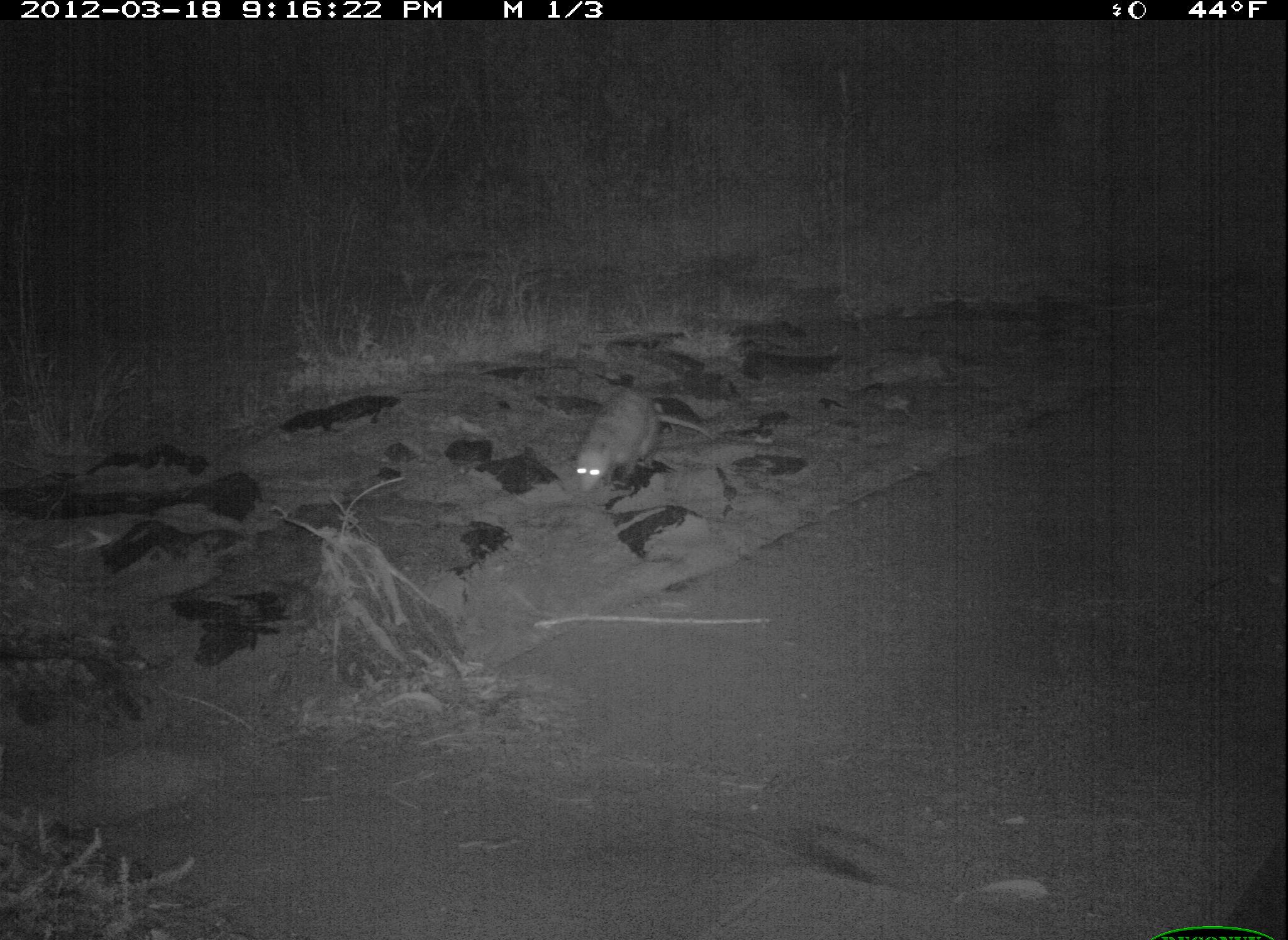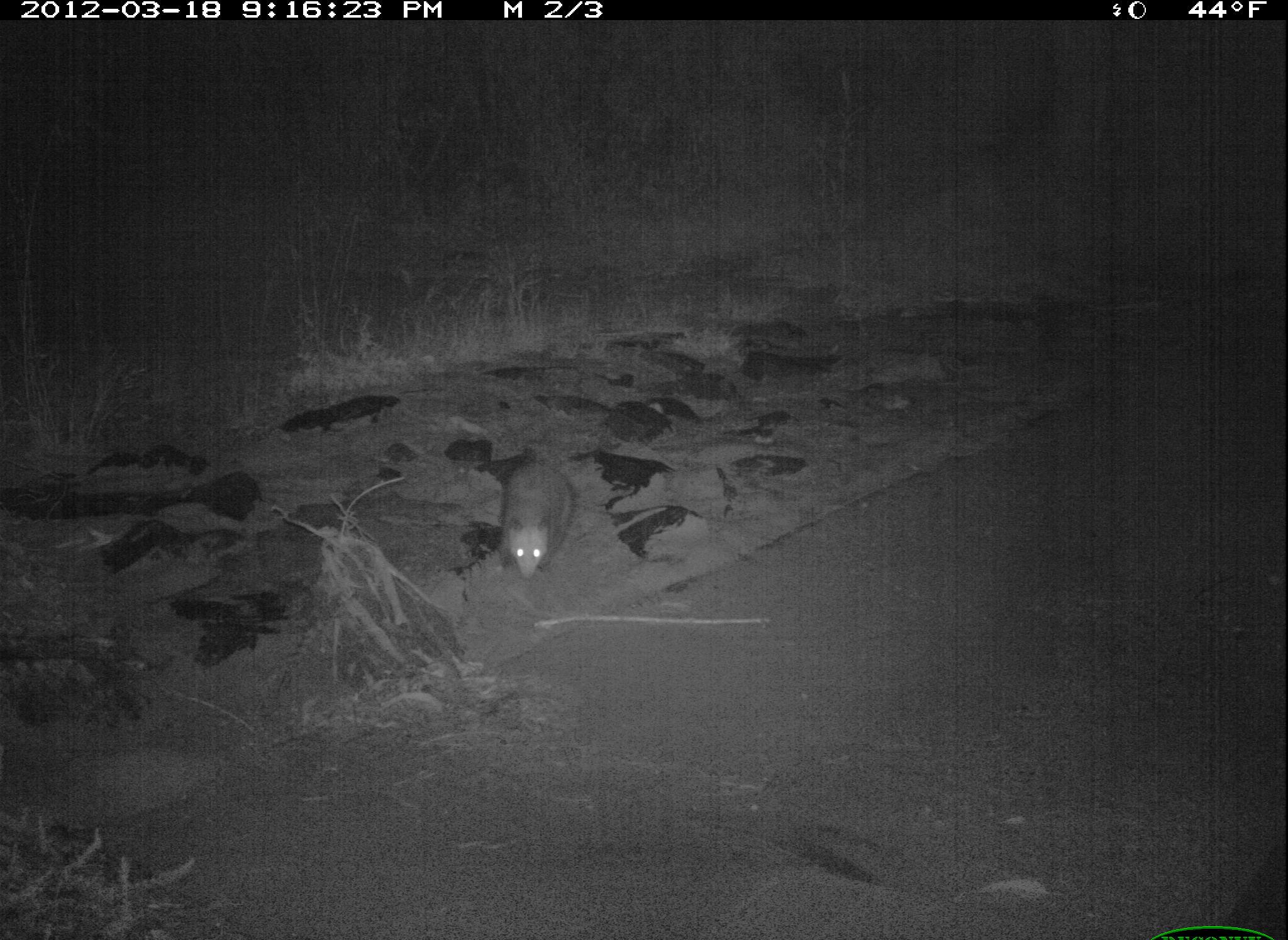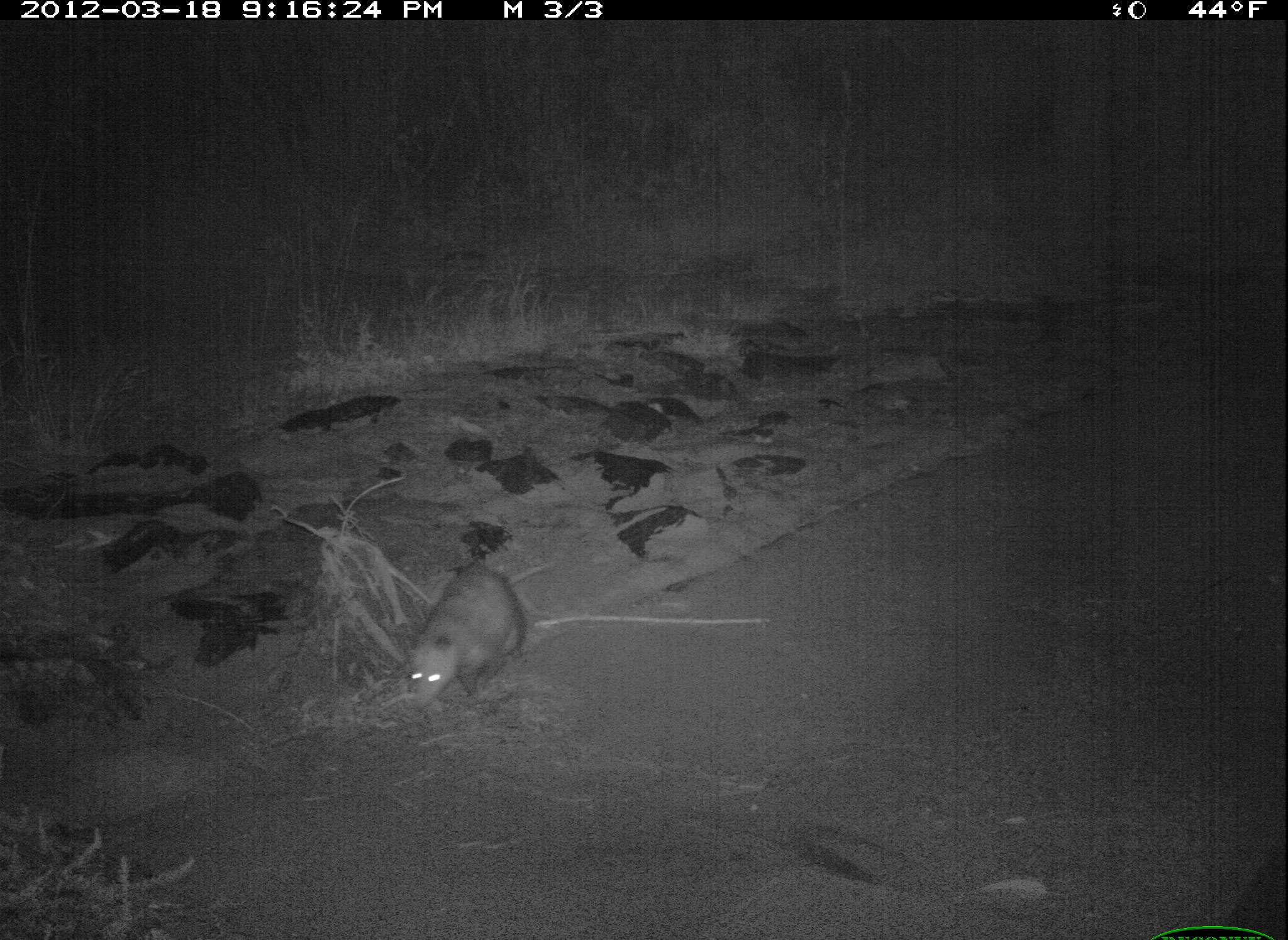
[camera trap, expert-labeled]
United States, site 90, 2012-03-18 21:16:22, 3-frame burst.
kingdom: Animalia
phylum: Chordata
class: Mammalia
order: Didelphimorphia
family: Didelphidae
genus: Didelphis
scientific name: Didelphis virginiana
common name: virginia opossum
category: opossum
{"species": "opossum (virginia opossum) (Didelphis virginiana)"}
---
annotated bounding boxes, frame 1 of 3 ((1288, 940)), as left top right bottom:
opossum: 557 374 721 511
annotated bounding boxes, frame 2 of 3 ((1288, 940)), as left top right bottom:
opossum: 497 432 588 585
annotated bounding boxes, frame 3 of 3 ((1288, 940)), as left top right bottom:
opossum: 401 535 568 717